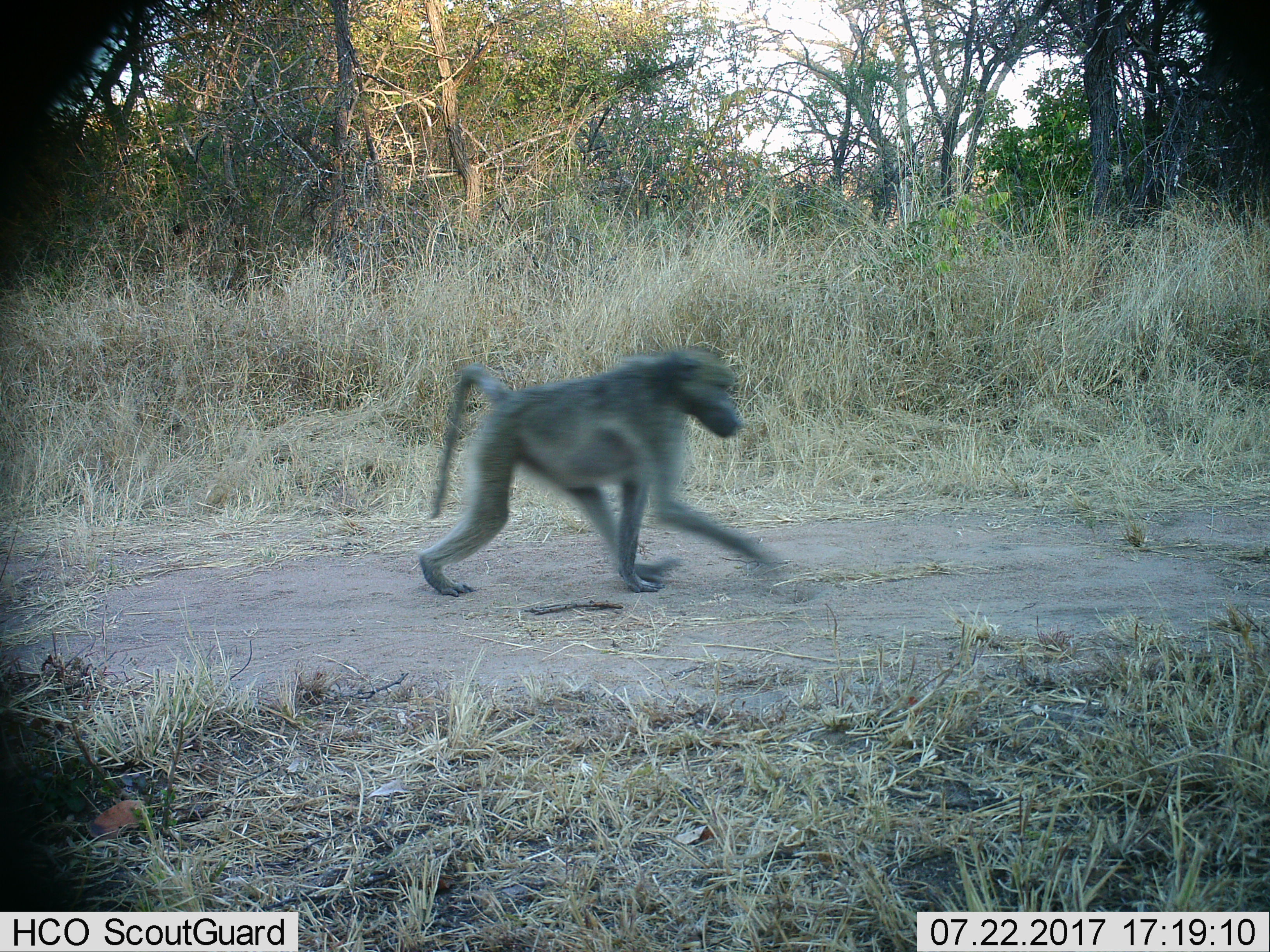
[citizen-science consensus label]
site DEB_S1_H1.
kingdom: Animalia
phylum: Chordata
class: Mammalia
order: Primates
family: Cercopithecidae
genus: Papio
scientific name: Papio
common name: baboon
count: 1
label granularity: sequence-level